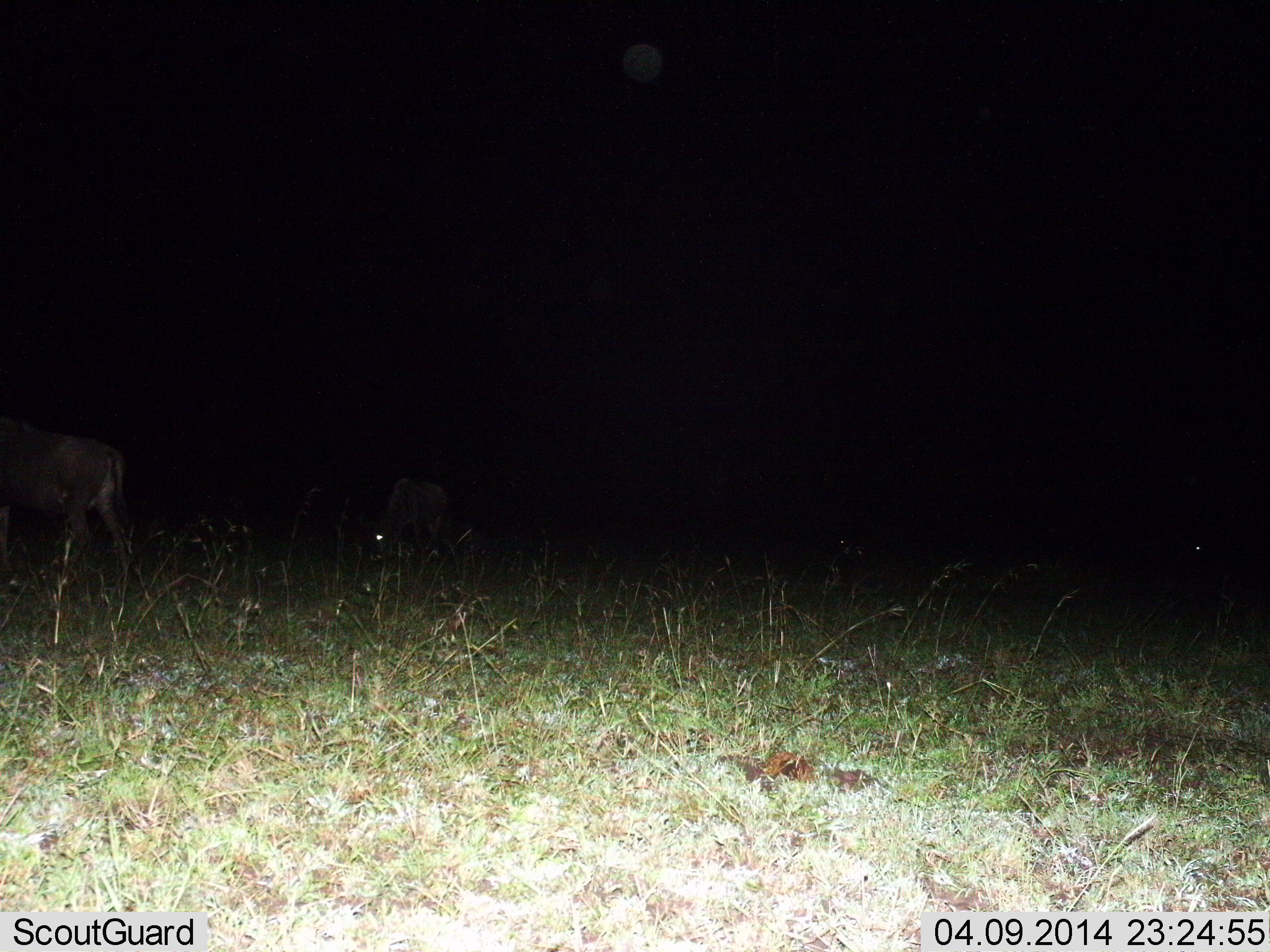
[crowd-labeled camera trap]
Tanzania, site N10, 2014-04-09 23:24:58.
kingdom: Animalia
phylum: Chordata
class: Mammalia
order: Artiodactyla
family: Bovidae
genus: Connochaetes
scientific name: Connochaetes taurinus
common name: blue wildebeest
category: wildebeest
Wildebeest (blue wildebeest) (Connochaetes taurinus), count 3. Behavior (volunteer vote fractions): standing 38%, resting 12%, moving 50%, interacting 0%. Young present (vote fraction): 0%. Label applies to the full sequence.